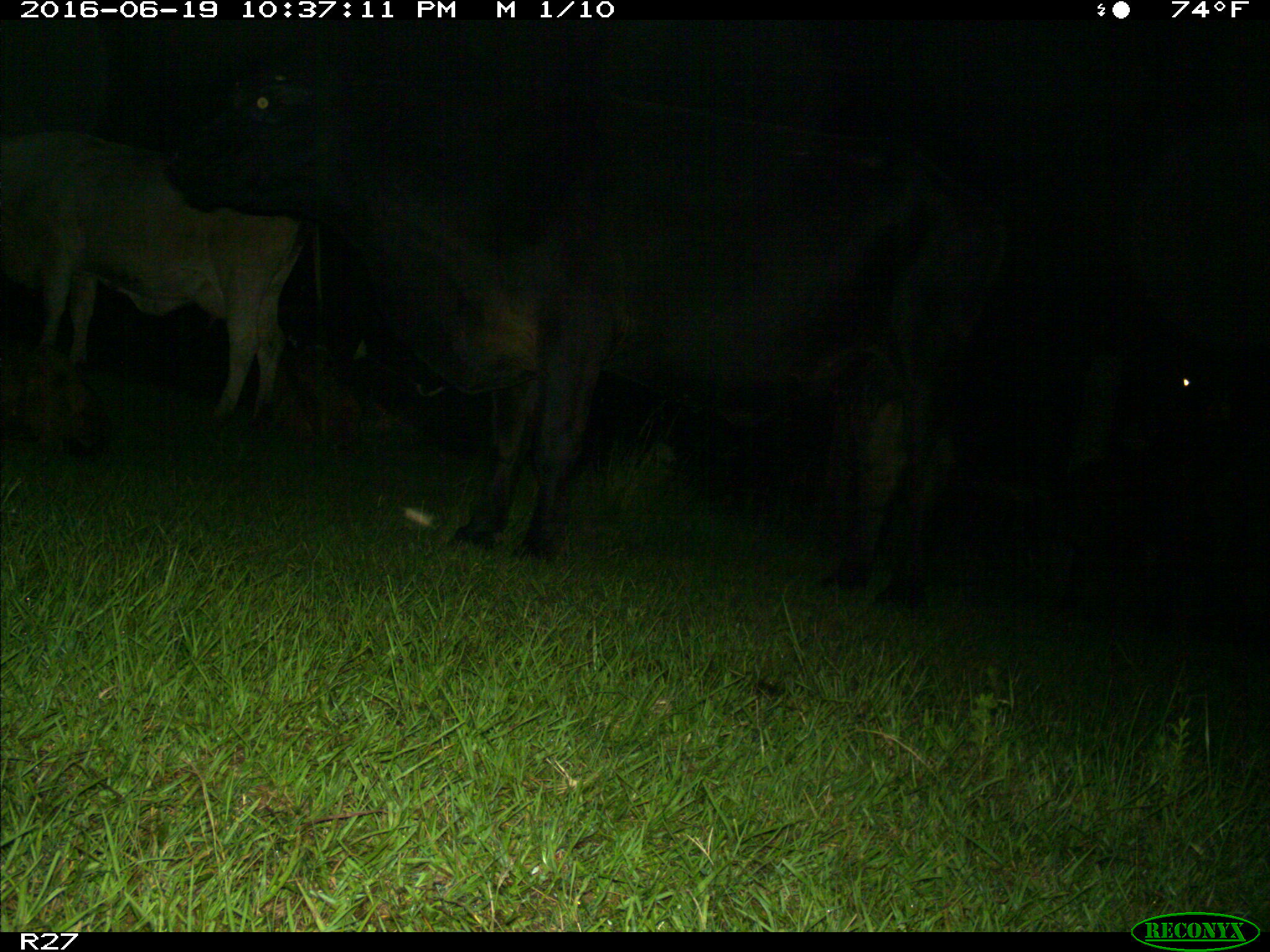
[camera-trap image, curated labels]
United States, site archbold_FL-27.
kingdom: Animalia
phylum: Chordata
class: Mammalia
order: Artiodactyla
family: Bovidae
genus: Bos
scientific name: Bos taurus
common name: domestic cow